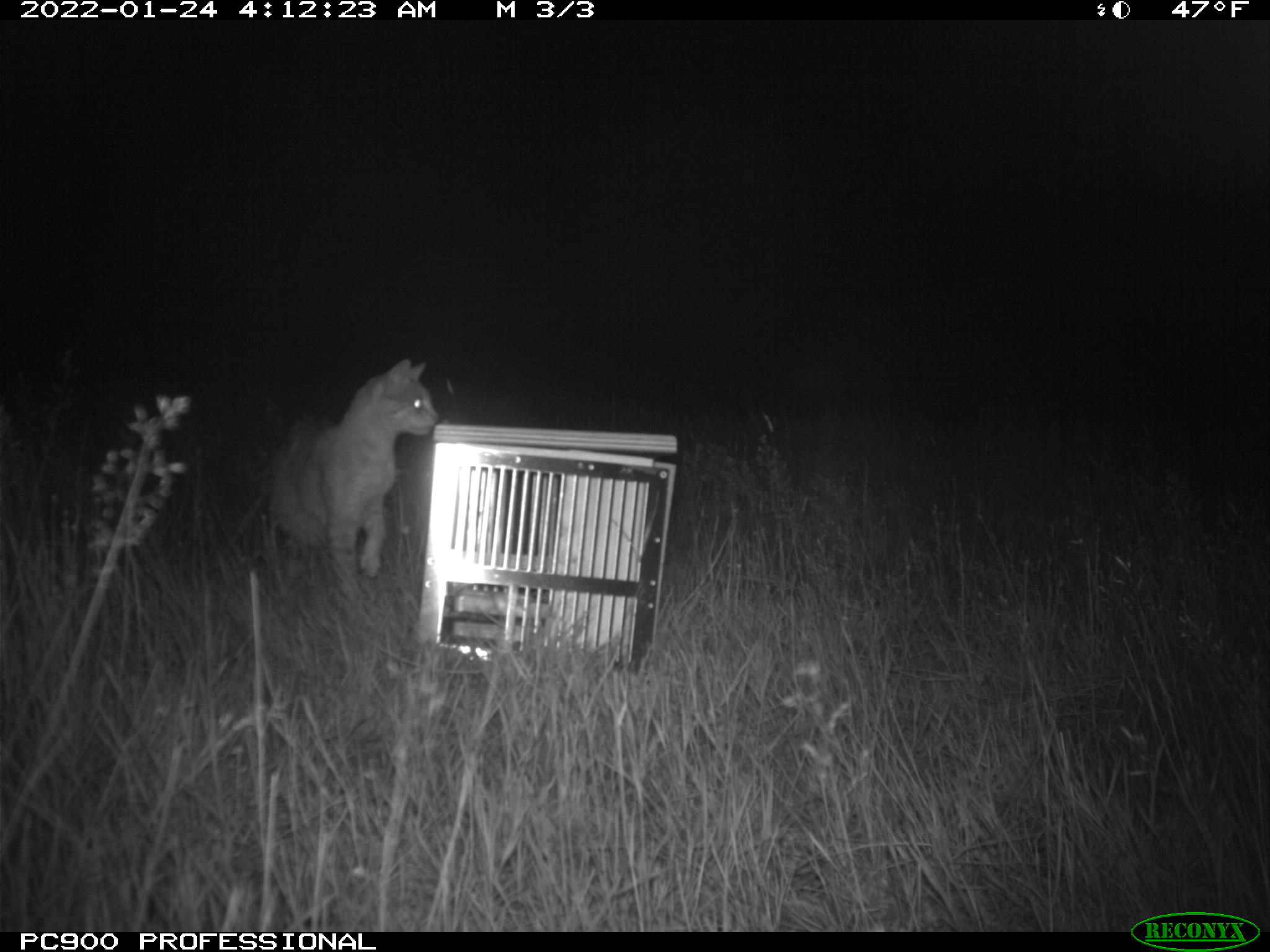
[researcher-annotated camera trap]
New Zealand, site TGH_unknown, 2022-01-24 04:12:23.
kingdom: Animalia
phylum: Chordata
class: Mammalia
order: Carnivora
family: Felidae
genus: Felis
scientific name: Felis catus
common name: domestic cat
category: cat